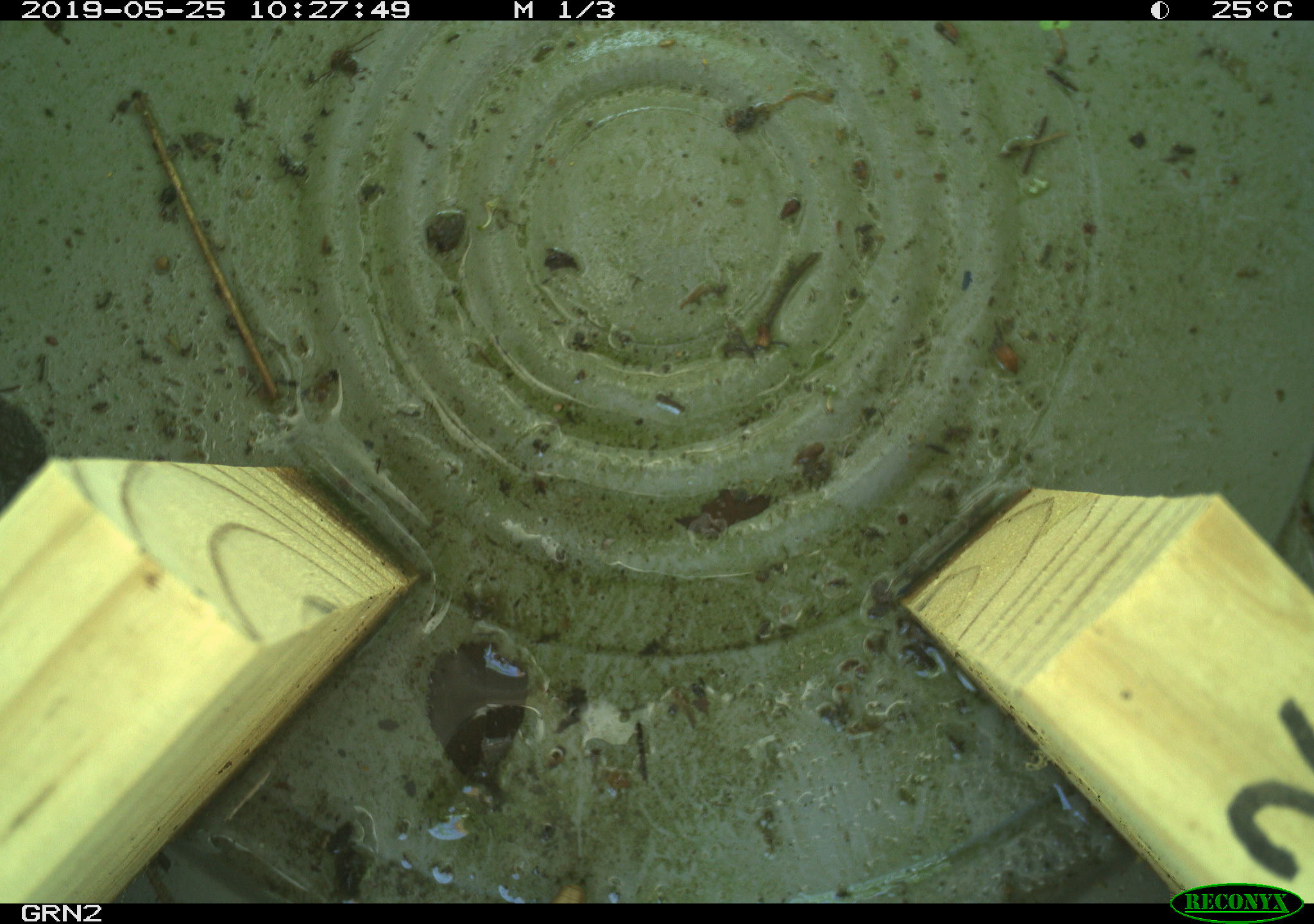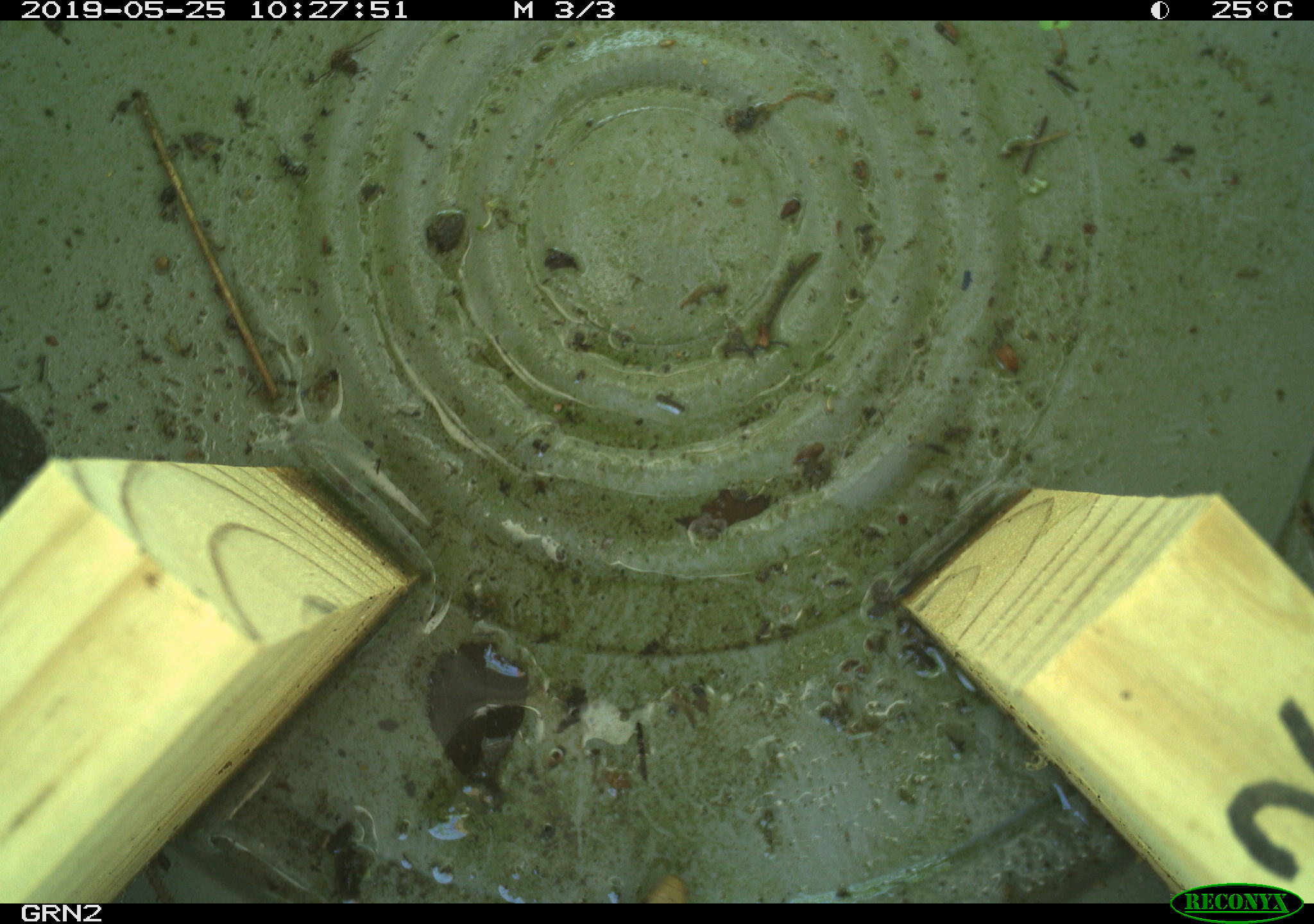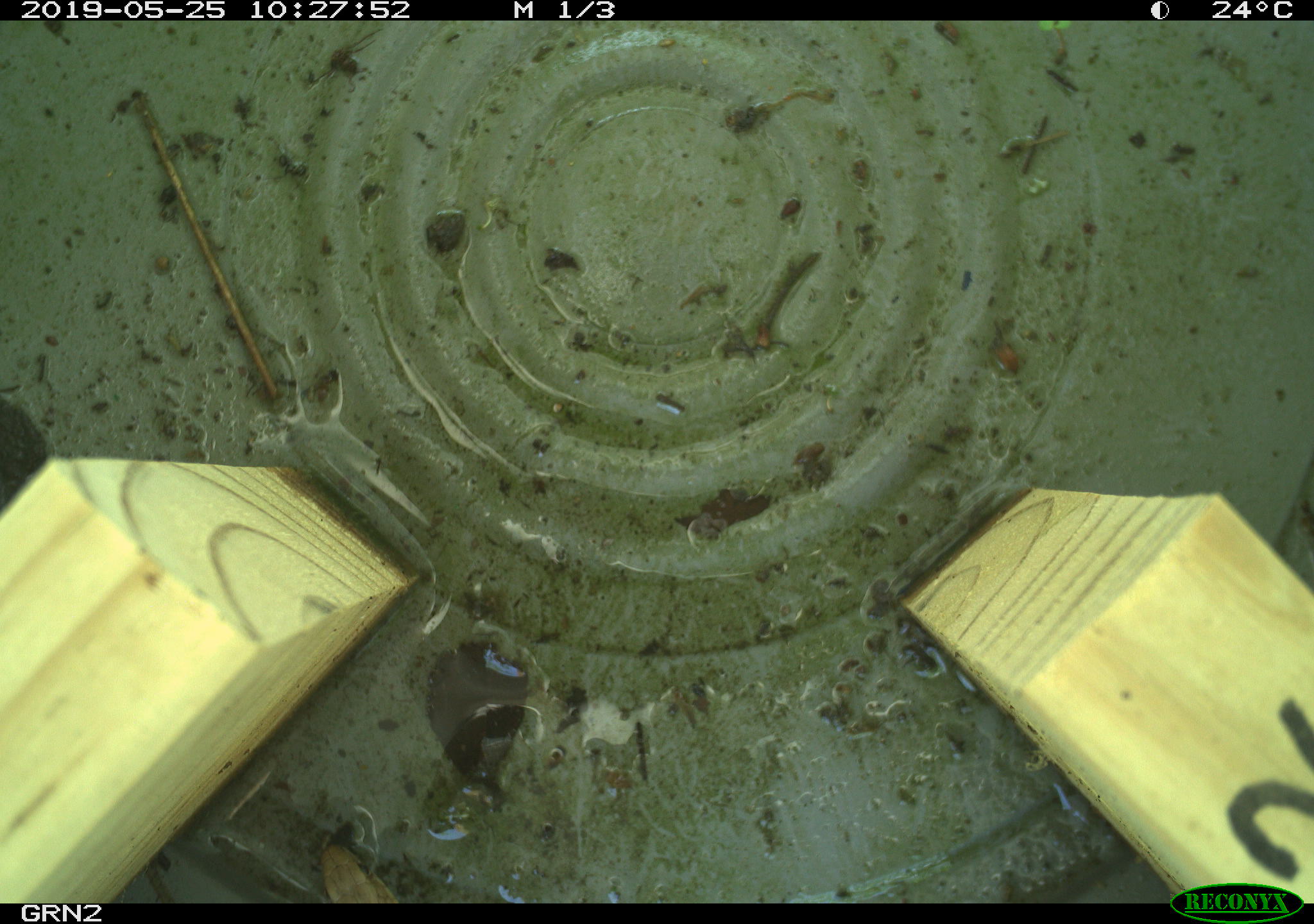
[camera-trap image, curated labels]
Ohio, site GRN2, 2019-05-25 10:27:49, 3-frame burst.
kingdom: Animalia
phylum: Chordata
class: Mammalia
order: Rodentia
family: Cricetidae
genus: Microtus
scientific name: Microtus pennsylvanicus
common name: meadow vole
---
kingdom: Animalia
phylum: Chordata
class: Reptilia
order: Squamata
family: Colubridae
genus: Thamnophis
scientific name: Thamnophis sirtalis sirtalis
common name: eastern gartersnake